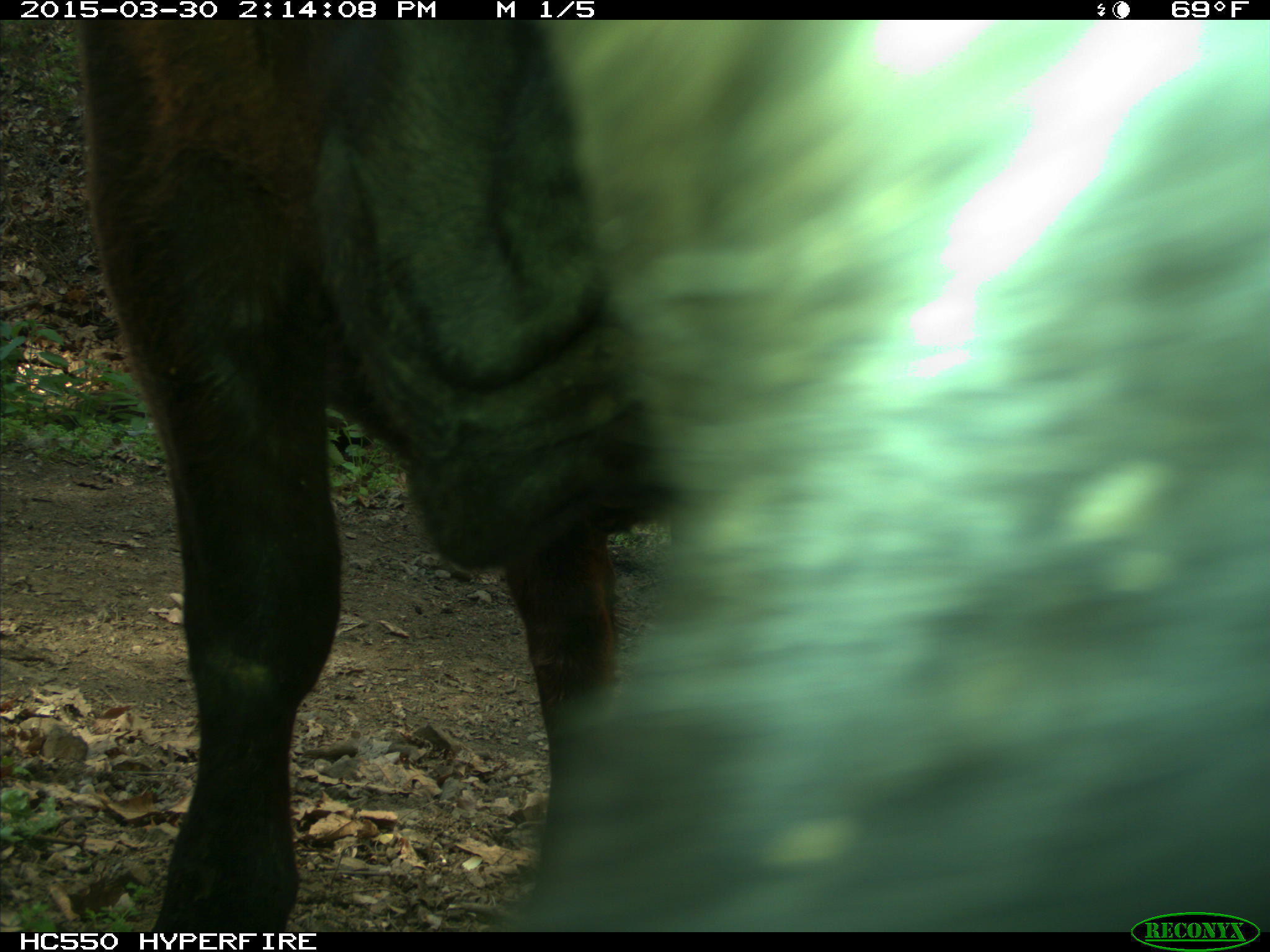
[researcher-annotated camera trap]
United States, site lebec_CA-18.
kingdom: Animalia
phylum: Chordata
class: Mammalia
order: Artiodactyla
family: Bovidae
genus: Bos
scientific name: Bos taurus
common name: domestic cow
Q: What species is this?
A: Bos taurus (domestic cow).